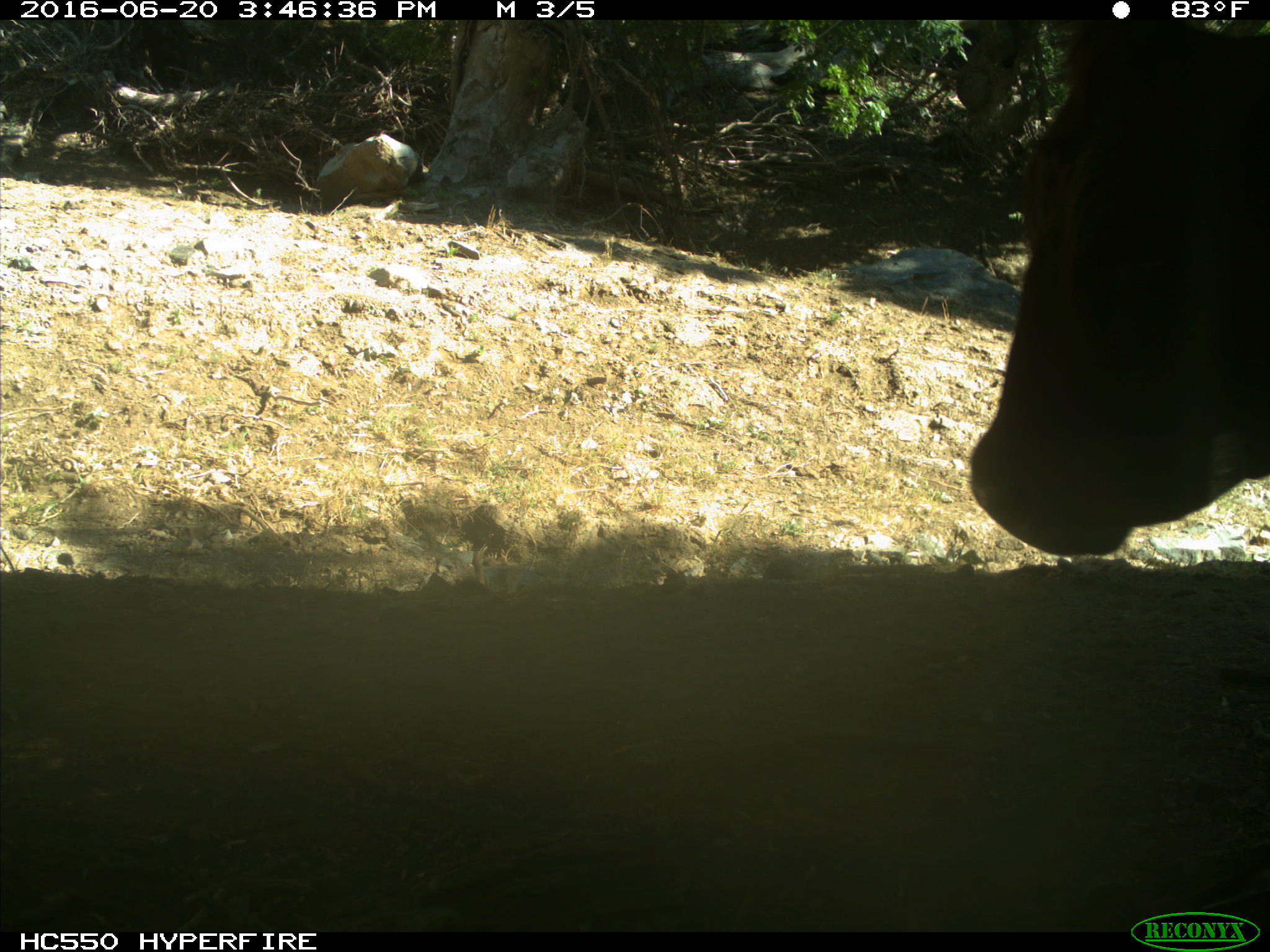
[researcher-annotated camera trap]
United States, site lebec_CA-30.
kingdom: Animalia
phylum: Chordata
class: Mammalia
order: Artiodactyla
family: Bovidae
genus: Bos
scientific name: Bos taurus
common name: domestic cow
Bos taurus (domestic cow).